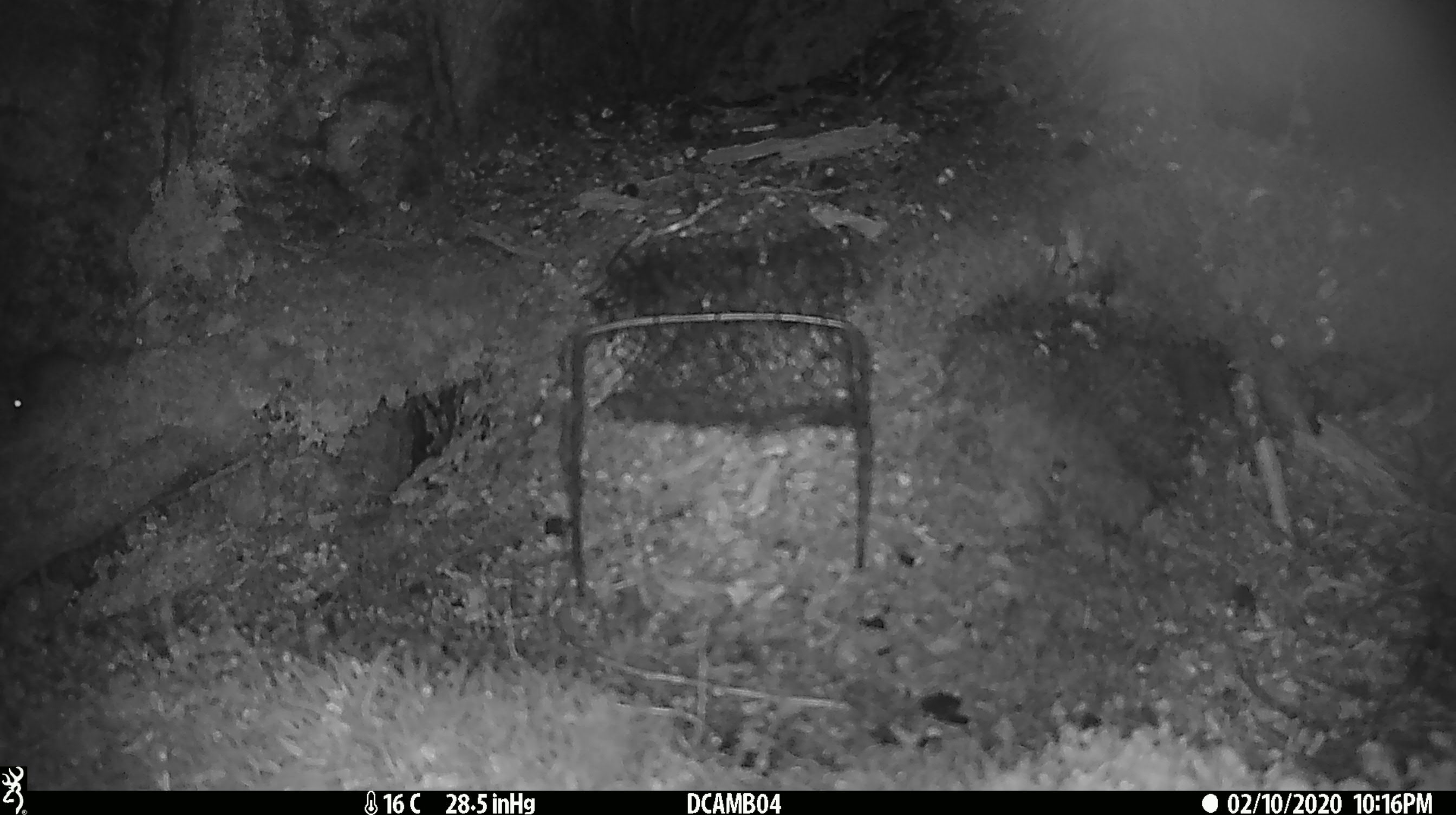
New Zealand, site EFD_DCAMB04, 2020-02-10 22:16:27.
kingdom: Animalia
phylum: Chordata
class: Mammalia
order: Rodentia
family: Muridae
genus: Mus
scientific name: Mus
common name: mouse